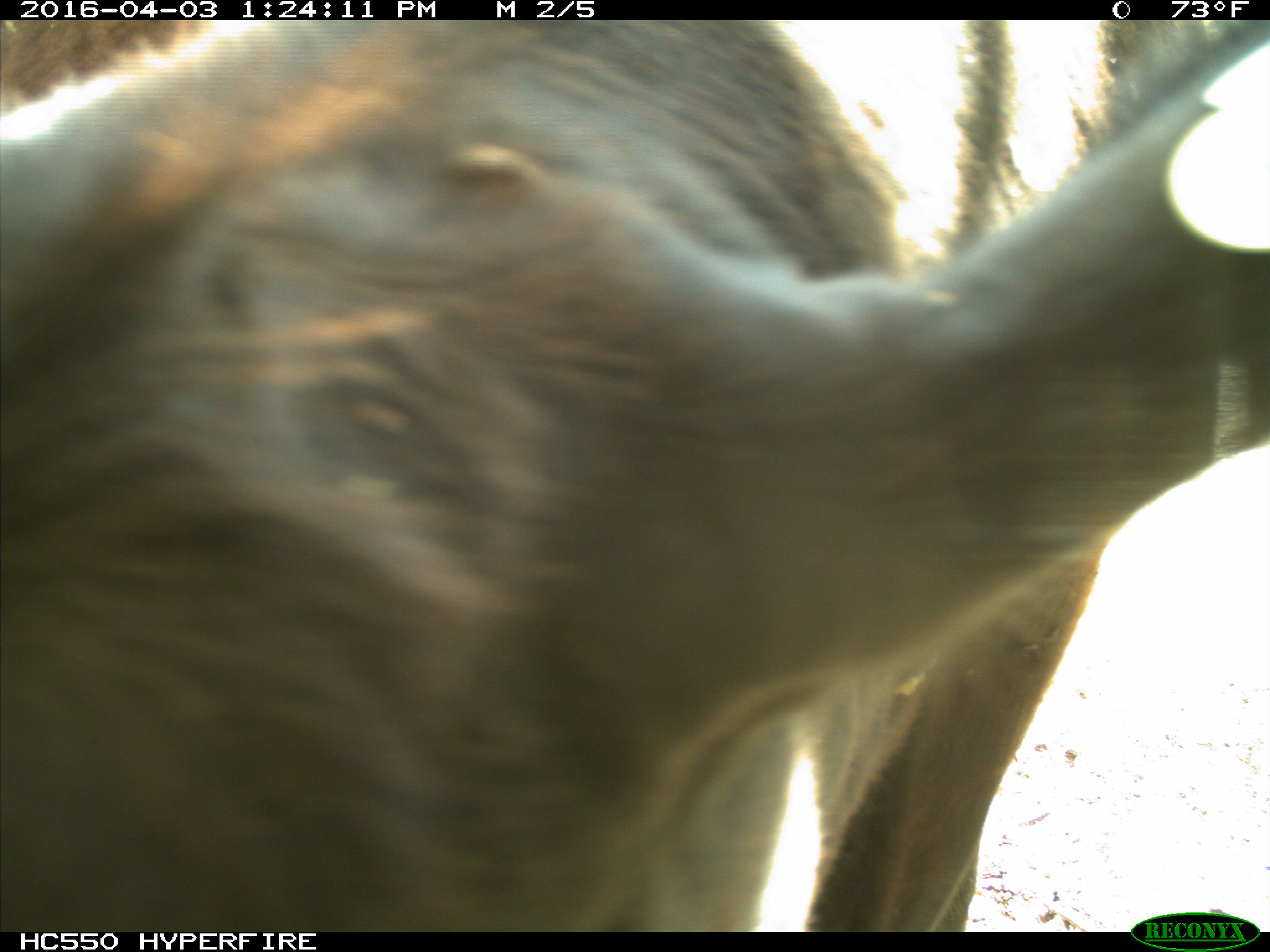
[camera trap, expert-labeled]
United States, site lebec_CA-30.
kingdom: Animalia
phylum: Chordata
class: Mammalia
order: Artiodactyla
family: Bovidae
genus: Bos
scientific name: Bos taurus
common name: domestic cow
Bos taurus (domestic cow).